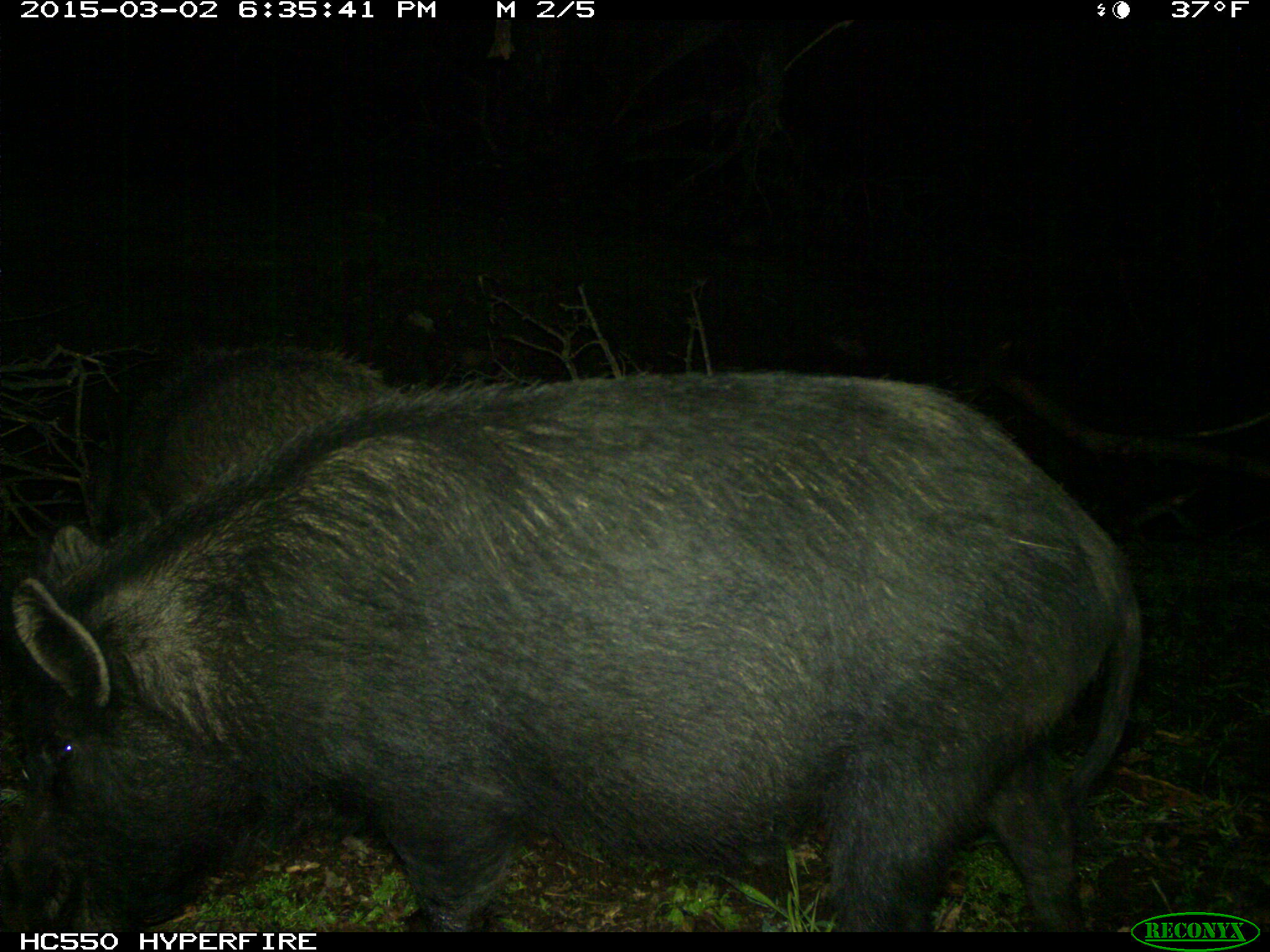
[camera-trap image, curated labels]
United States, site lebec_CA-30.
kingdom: Animalia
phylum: Chordata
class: Mammalia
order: Artiodactyla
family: Suidae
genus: Sus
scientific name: Sus scrofa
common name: wild boar